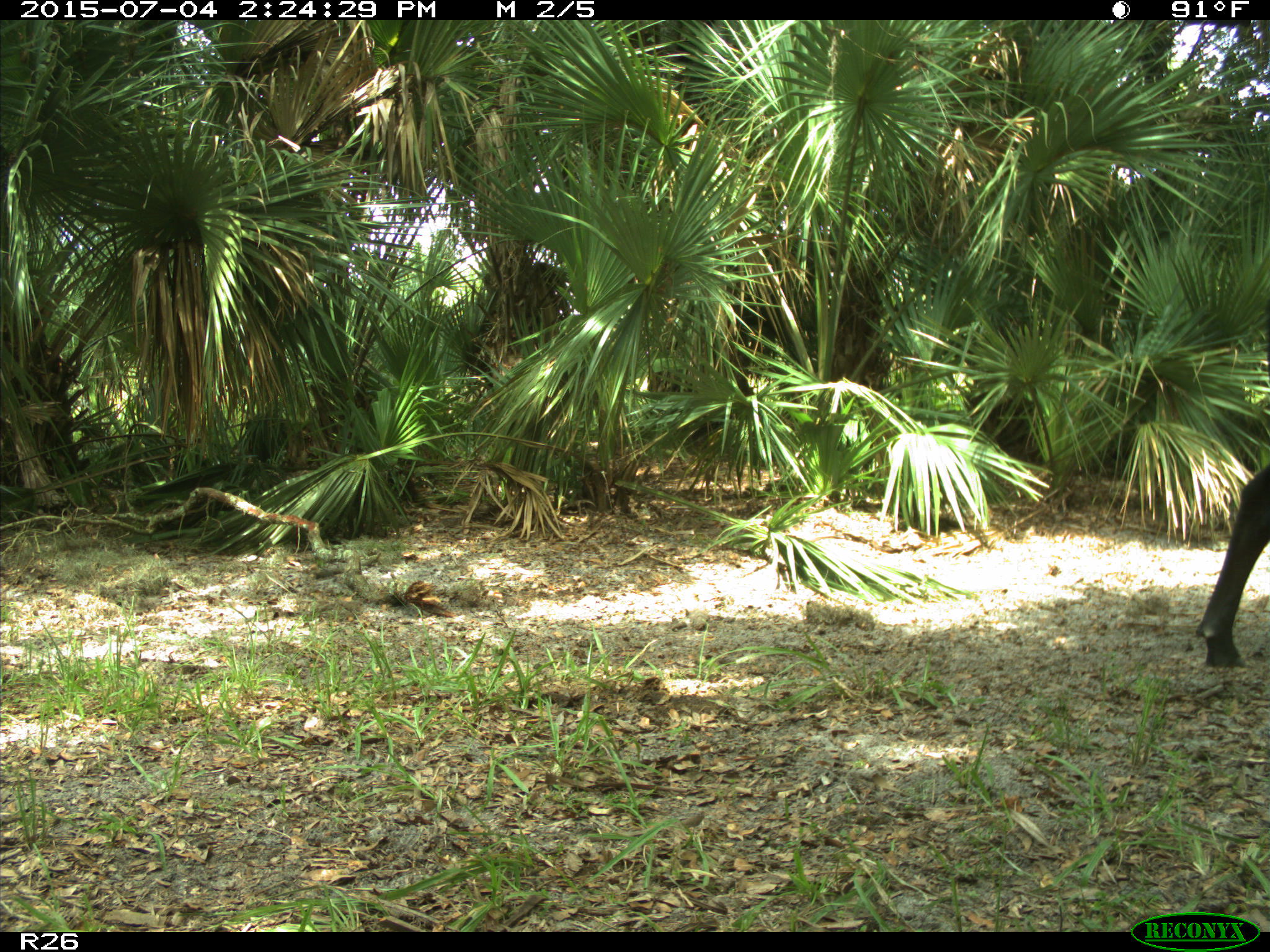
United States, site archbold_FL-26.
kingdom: Animalia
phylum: Chordata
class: Mammalia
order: Artiodactyla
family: Bovidae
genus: Bos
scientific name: Bos taurus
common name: domestic cow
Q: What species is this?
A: Bos taurus (domestic cow).